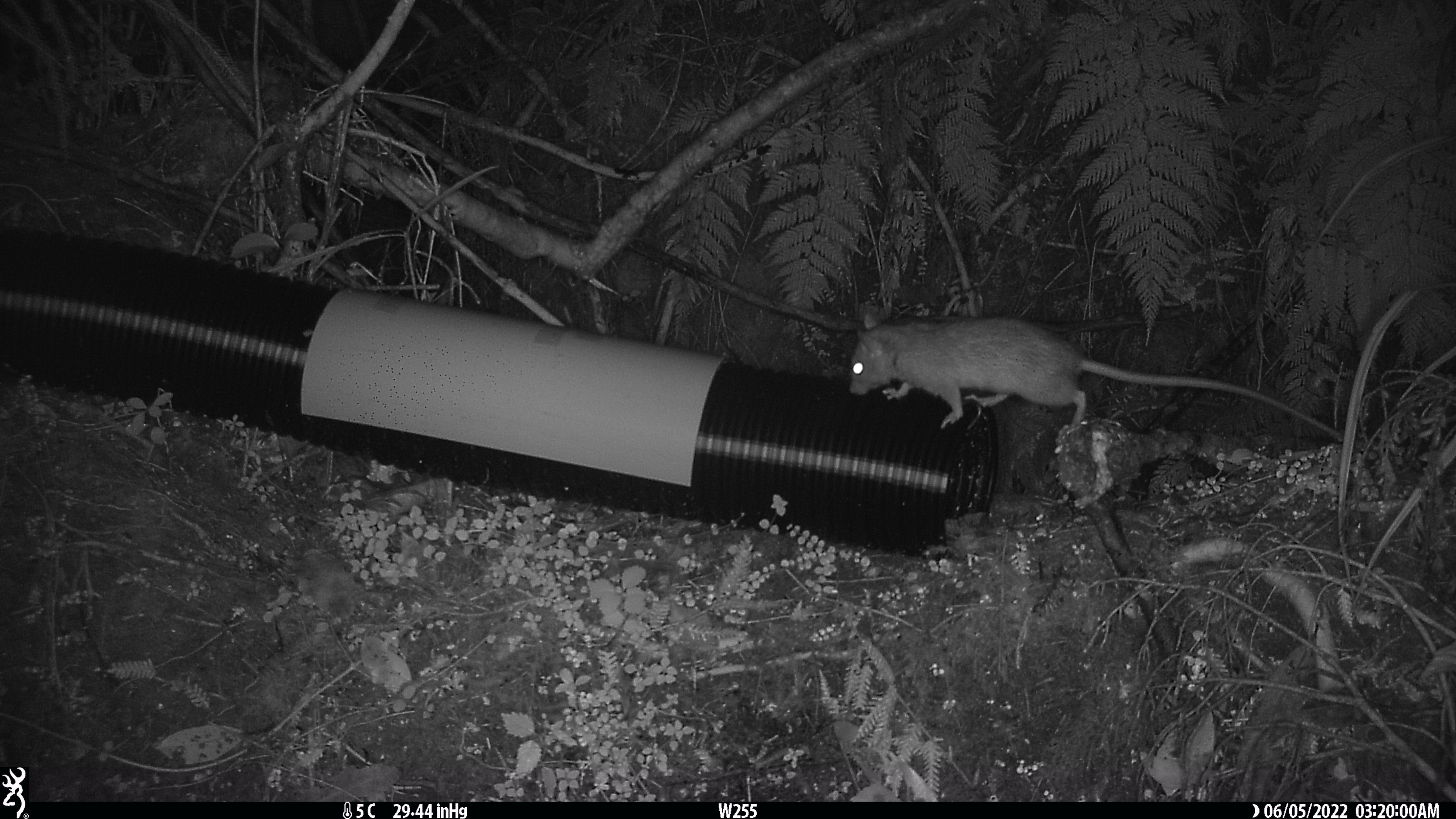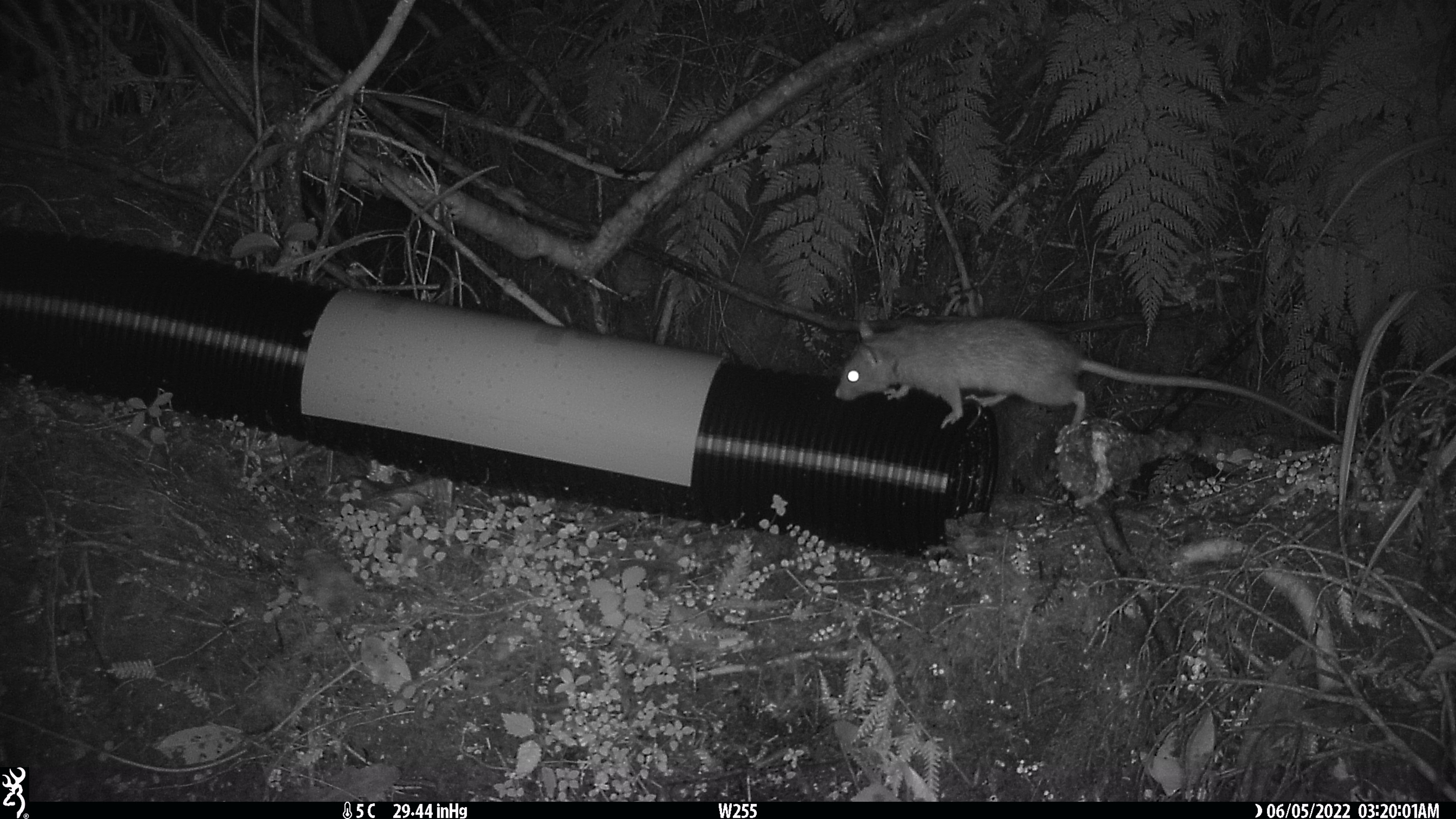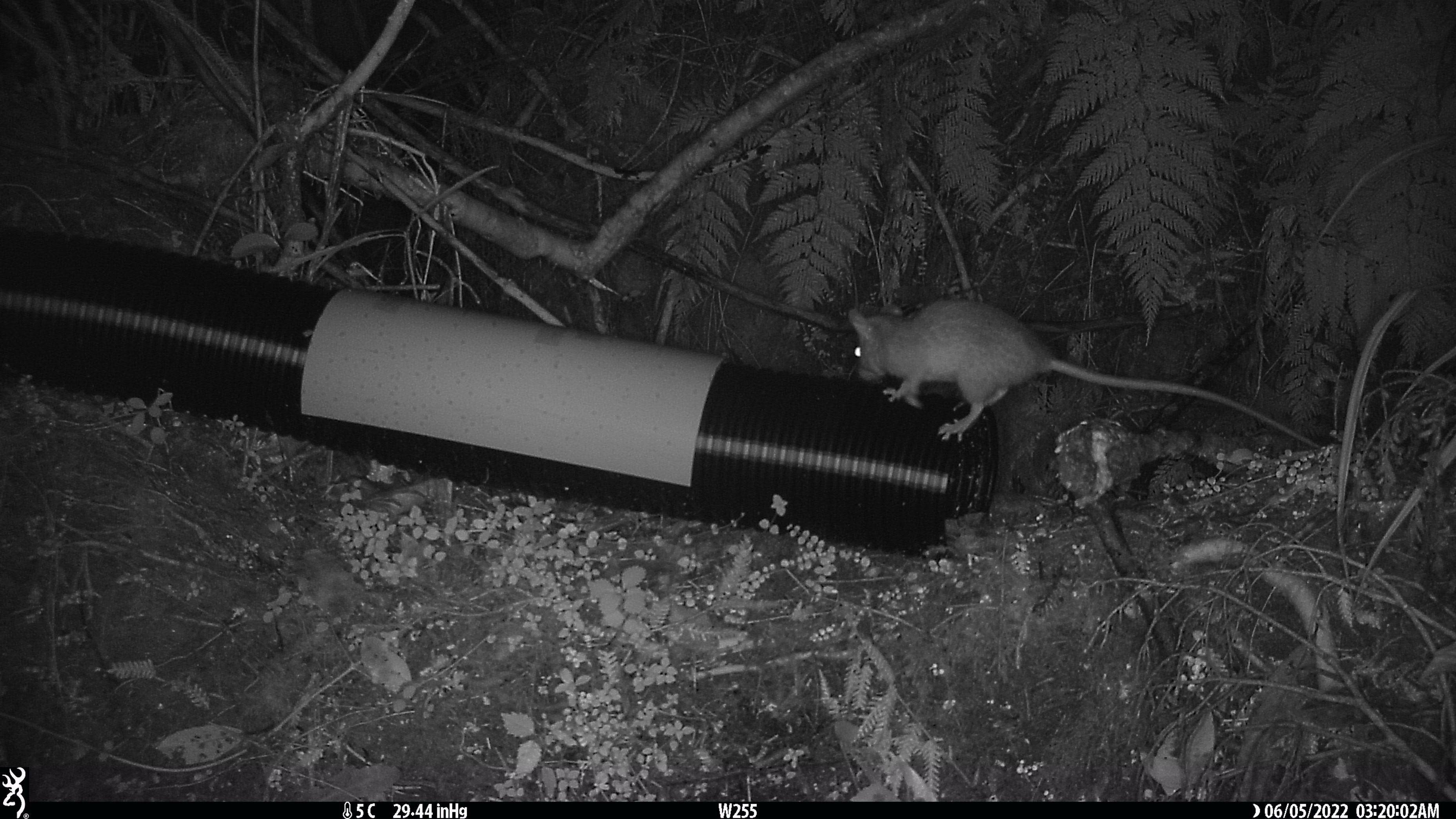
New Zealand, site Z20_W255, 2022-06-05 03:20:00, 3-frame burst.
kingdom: Animalia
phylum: Chordata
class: Mammalia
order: Rodentia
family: Muridae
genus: Rattus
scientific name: Rattus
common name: rat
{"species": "rat (Rattus)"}